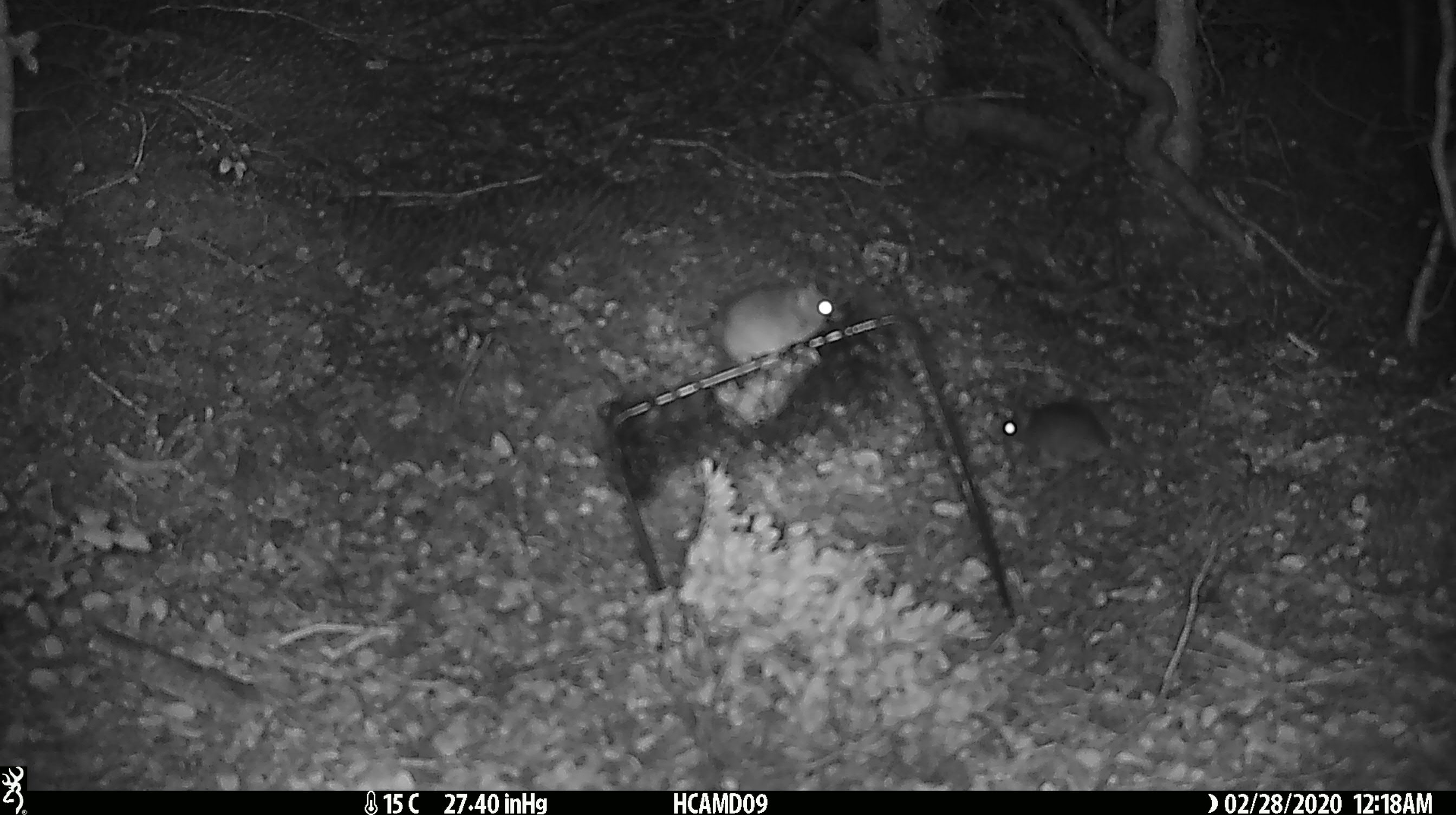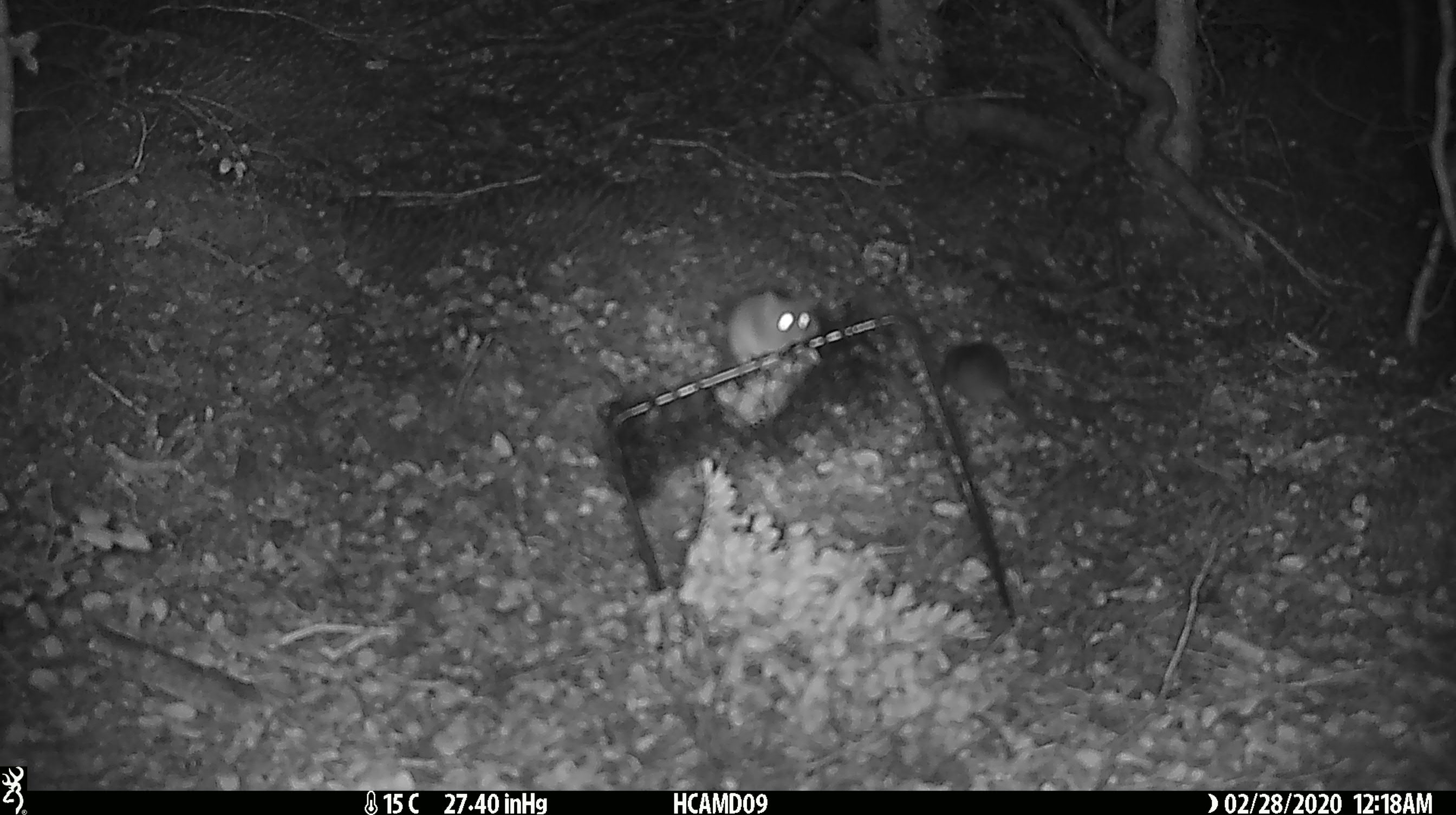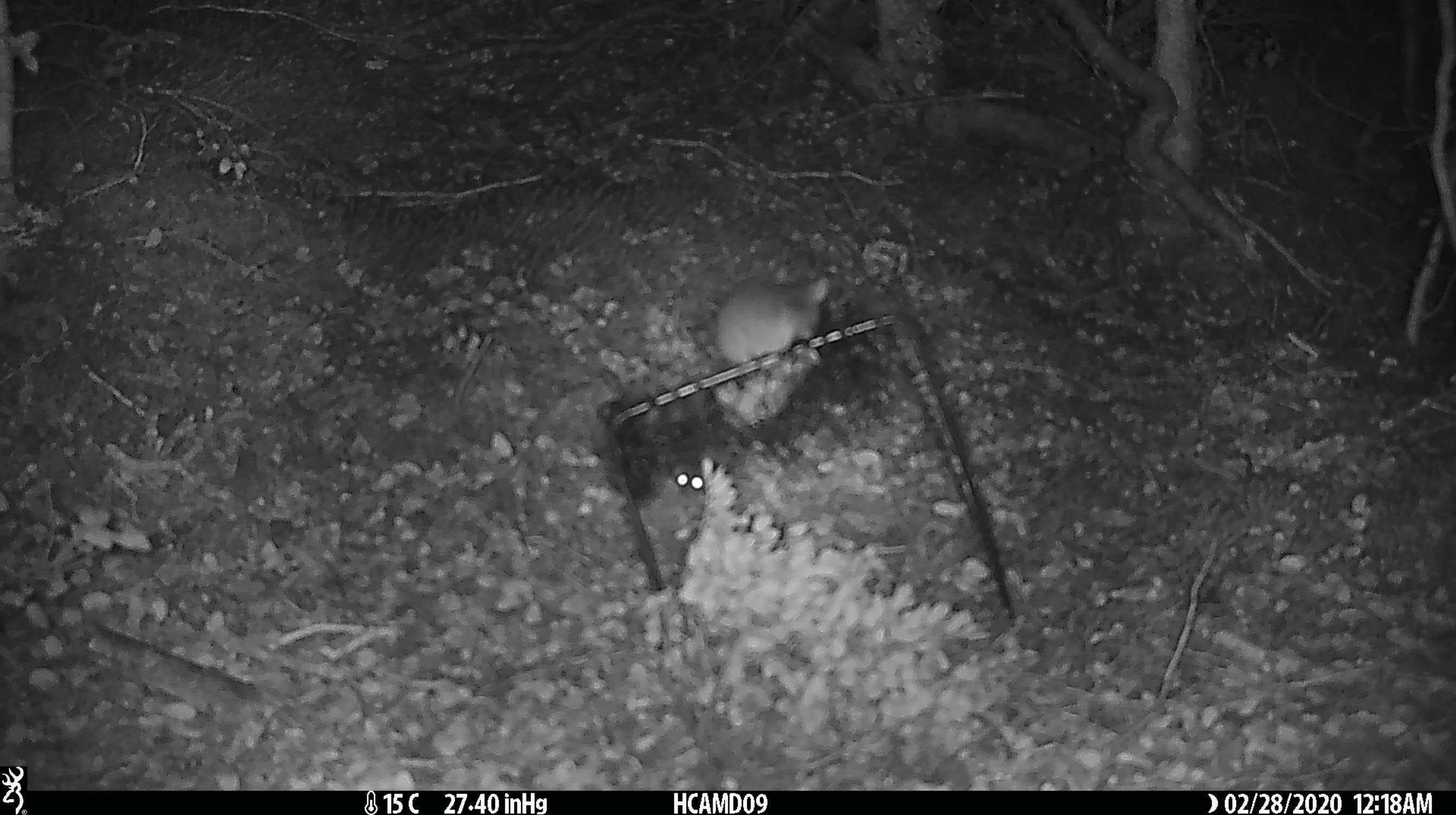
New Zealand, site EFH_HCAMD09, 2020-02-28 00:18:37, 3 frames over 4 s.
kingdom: Animalia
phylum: Chordata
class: Mammalia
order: Rodentia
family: Muridae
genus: Mus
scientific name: Mus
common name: mouse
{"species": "mouse (Mus)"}